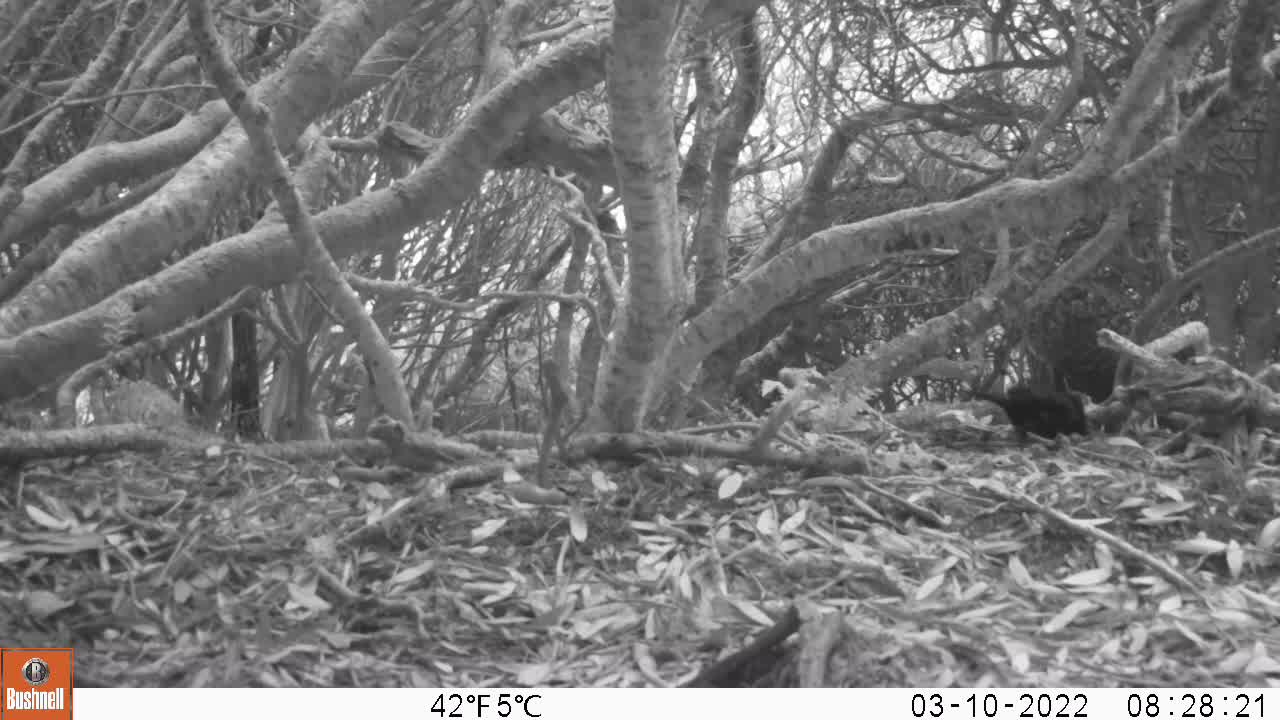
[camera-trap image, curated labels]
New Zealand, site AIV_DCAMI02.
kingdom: Animalia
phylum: Chordata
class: Aves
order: Passeriformes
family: Turdidae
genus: Turdus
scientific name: Turdus merula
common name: eurasian blackbird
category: blackbird